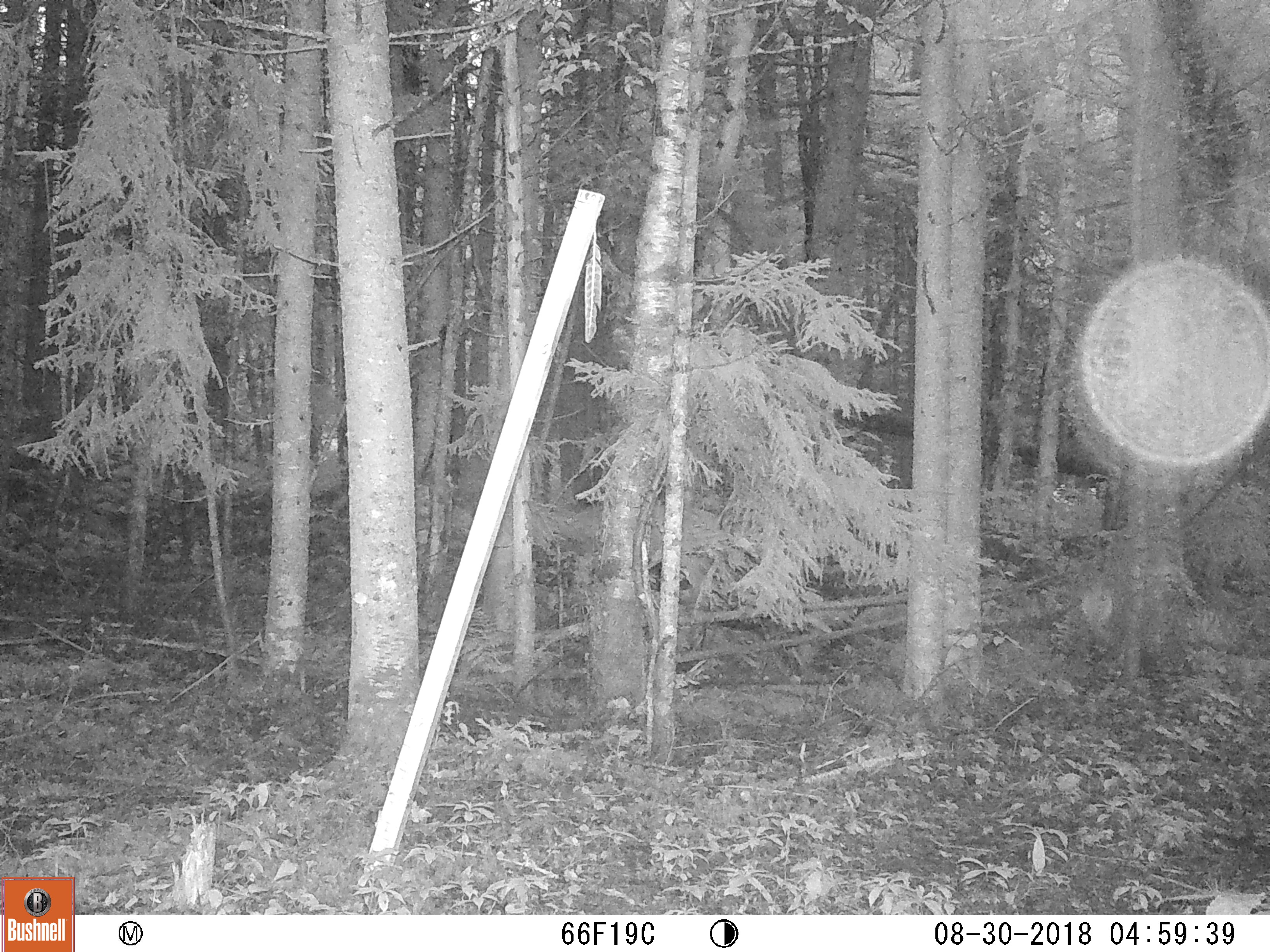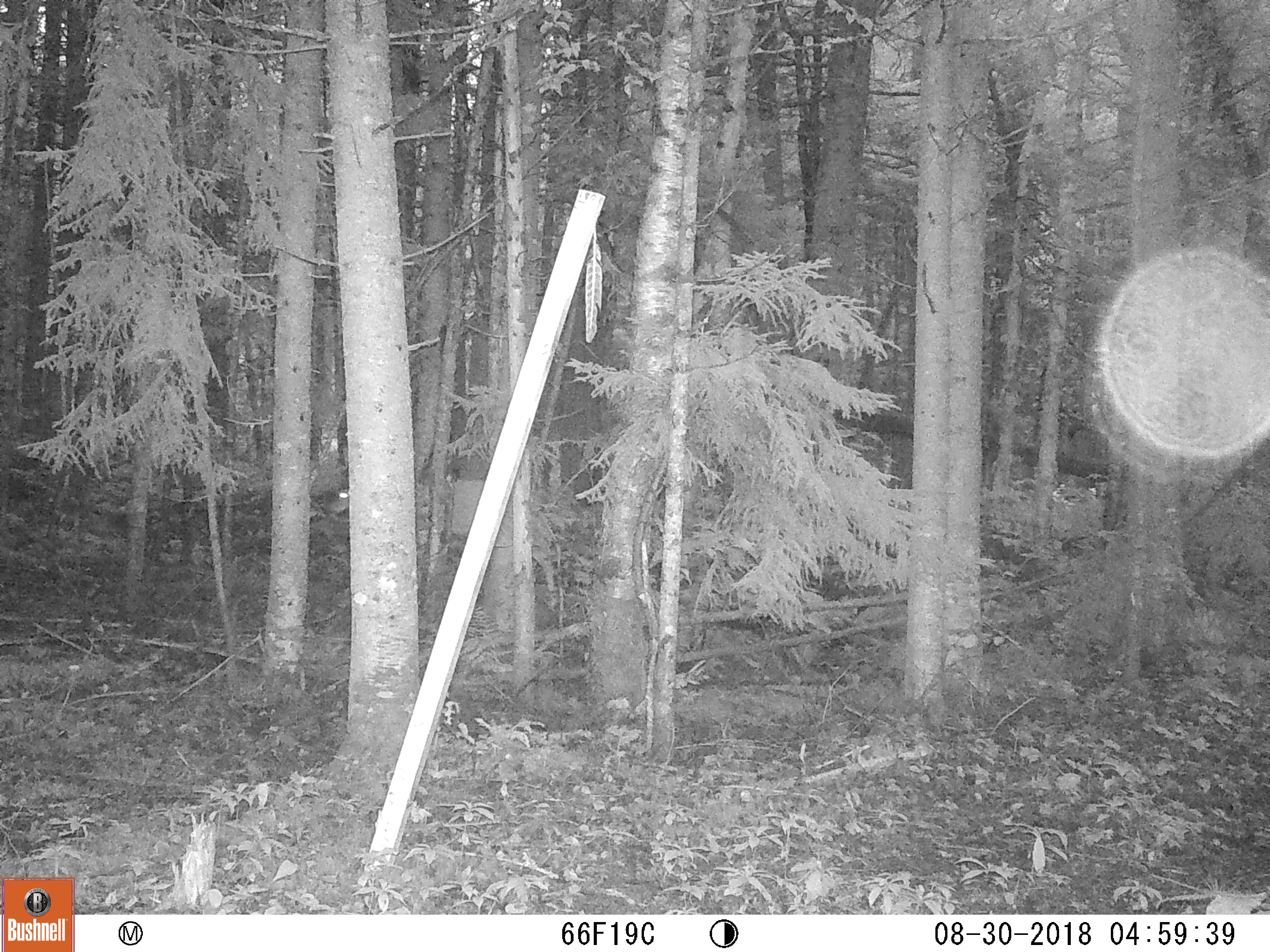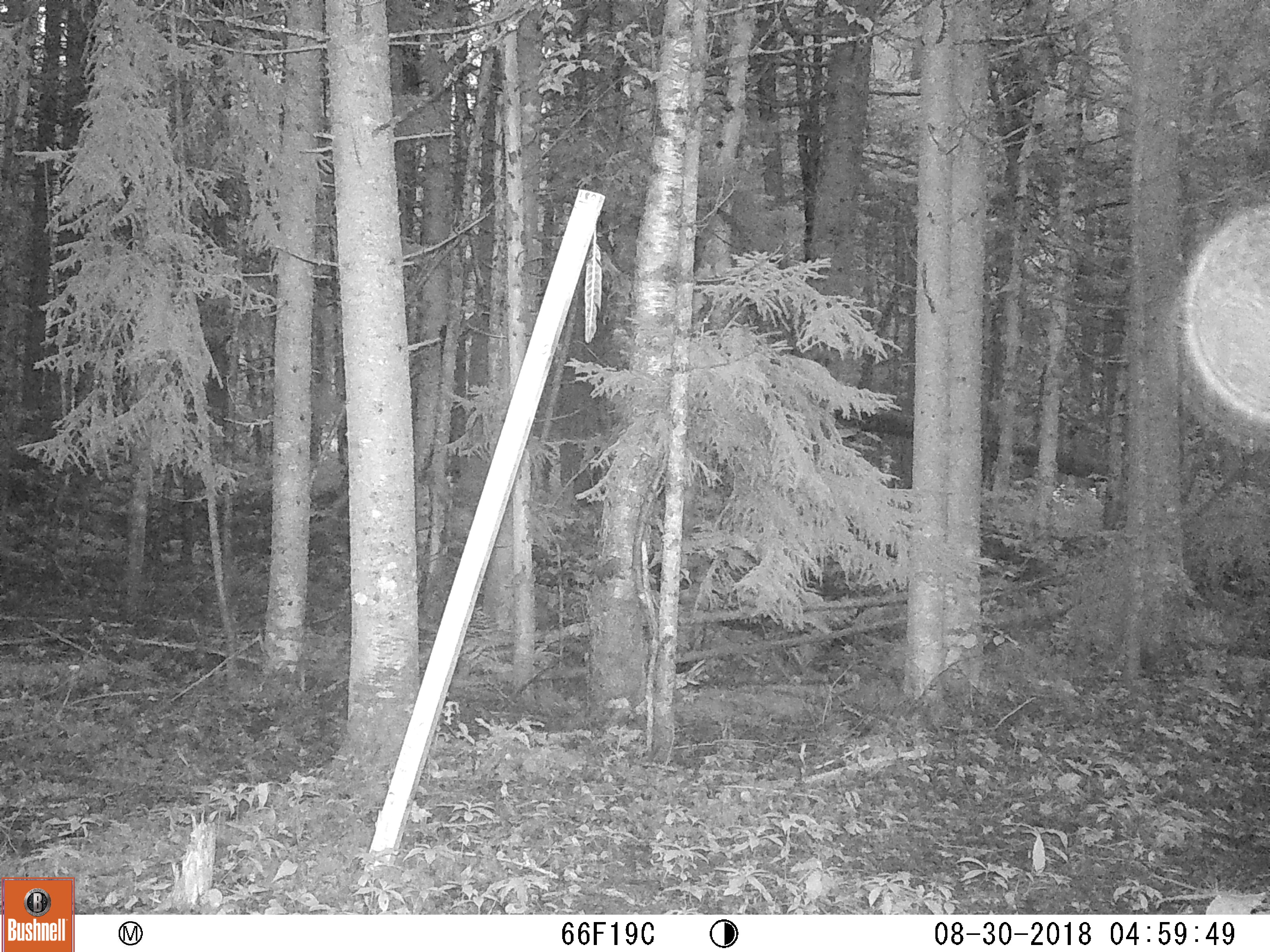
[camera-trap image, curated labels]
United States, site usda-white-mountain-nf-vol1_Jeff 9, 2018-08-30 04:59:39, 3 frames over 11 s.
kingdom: Animalia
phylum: Chordata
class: Mammalia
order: Artiodactyla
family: Cervidae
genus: Odocoileus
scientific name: Odocoileus virginianus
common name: white-tailed deer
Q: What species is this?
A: White-tailed deer (Odocoileus virginianus).